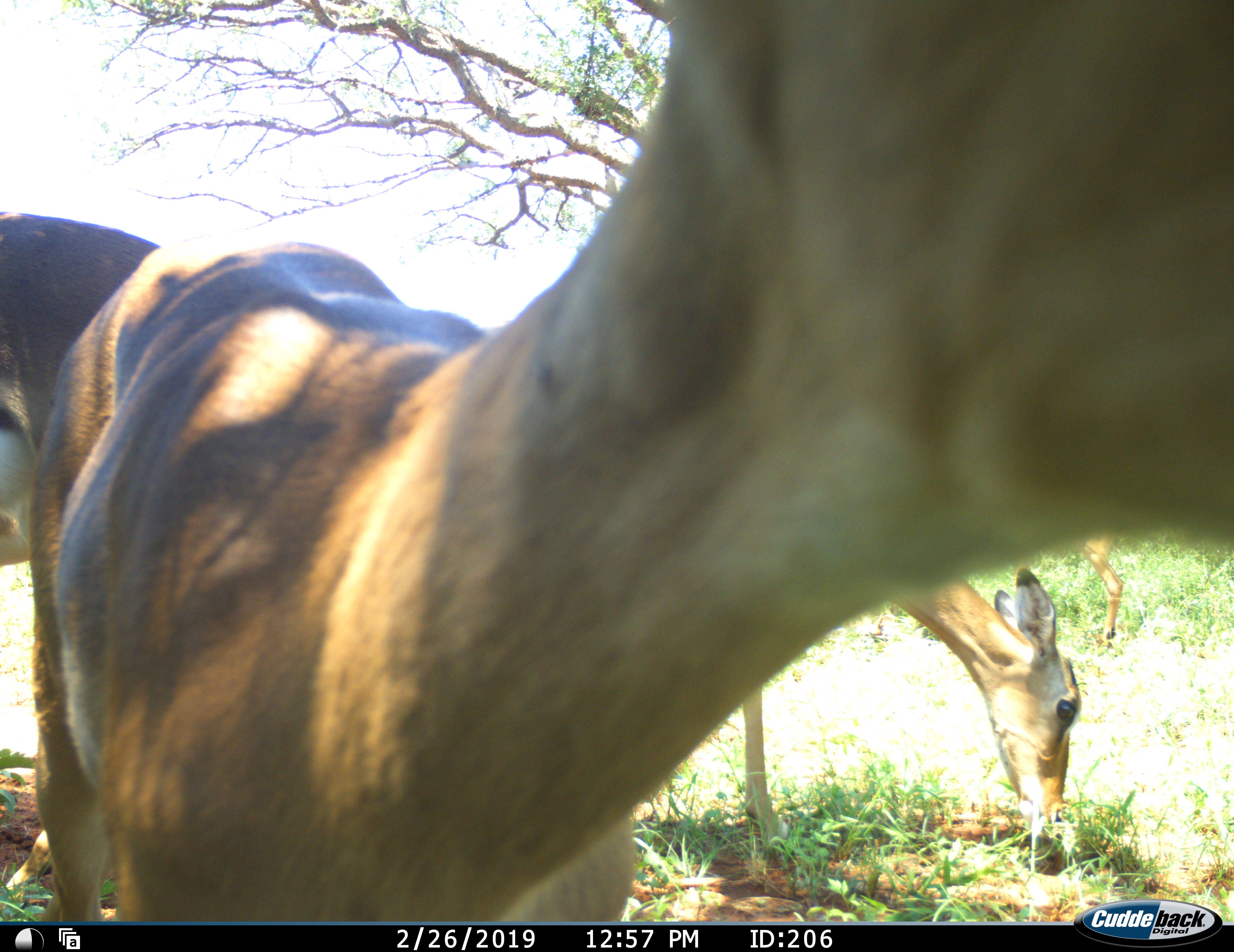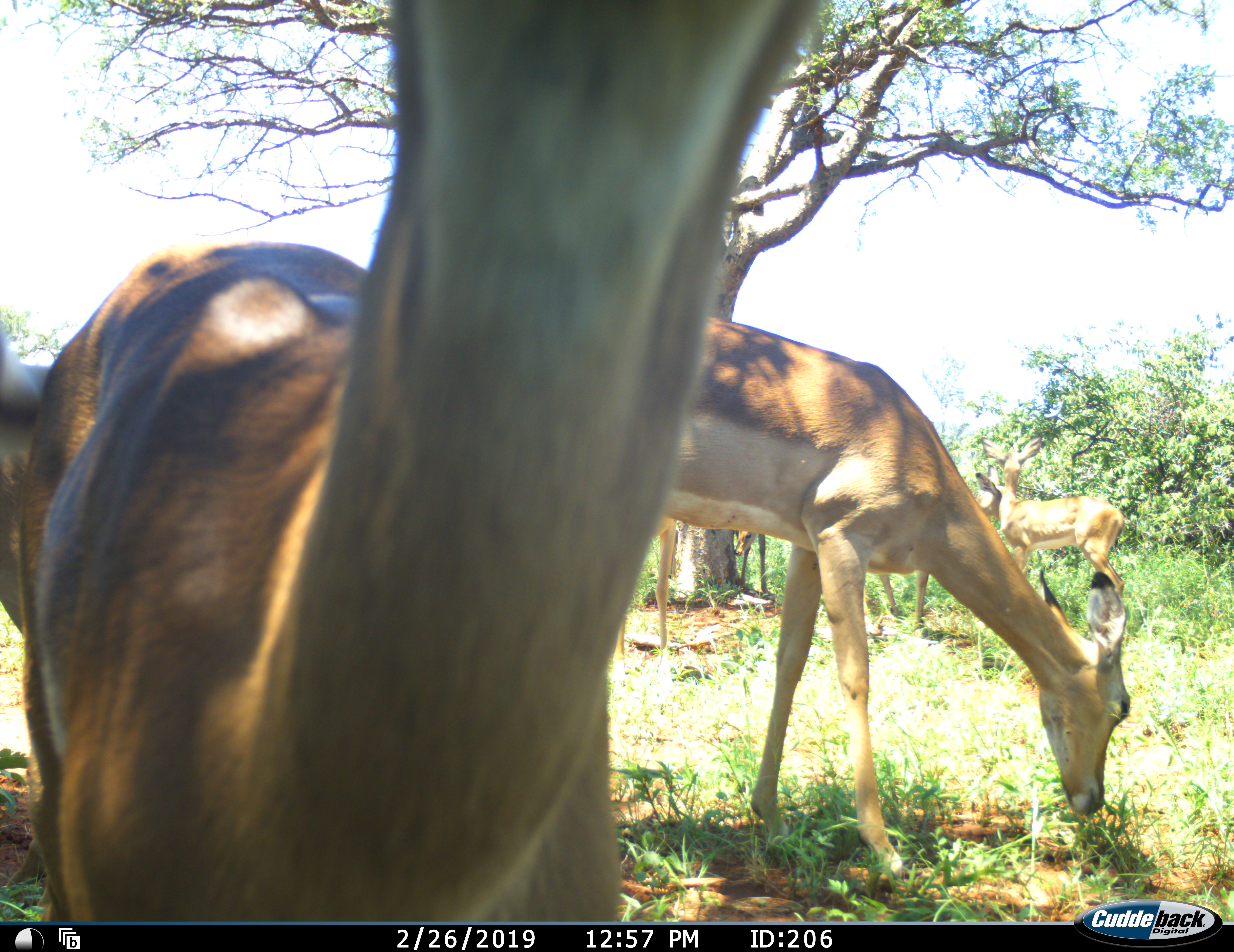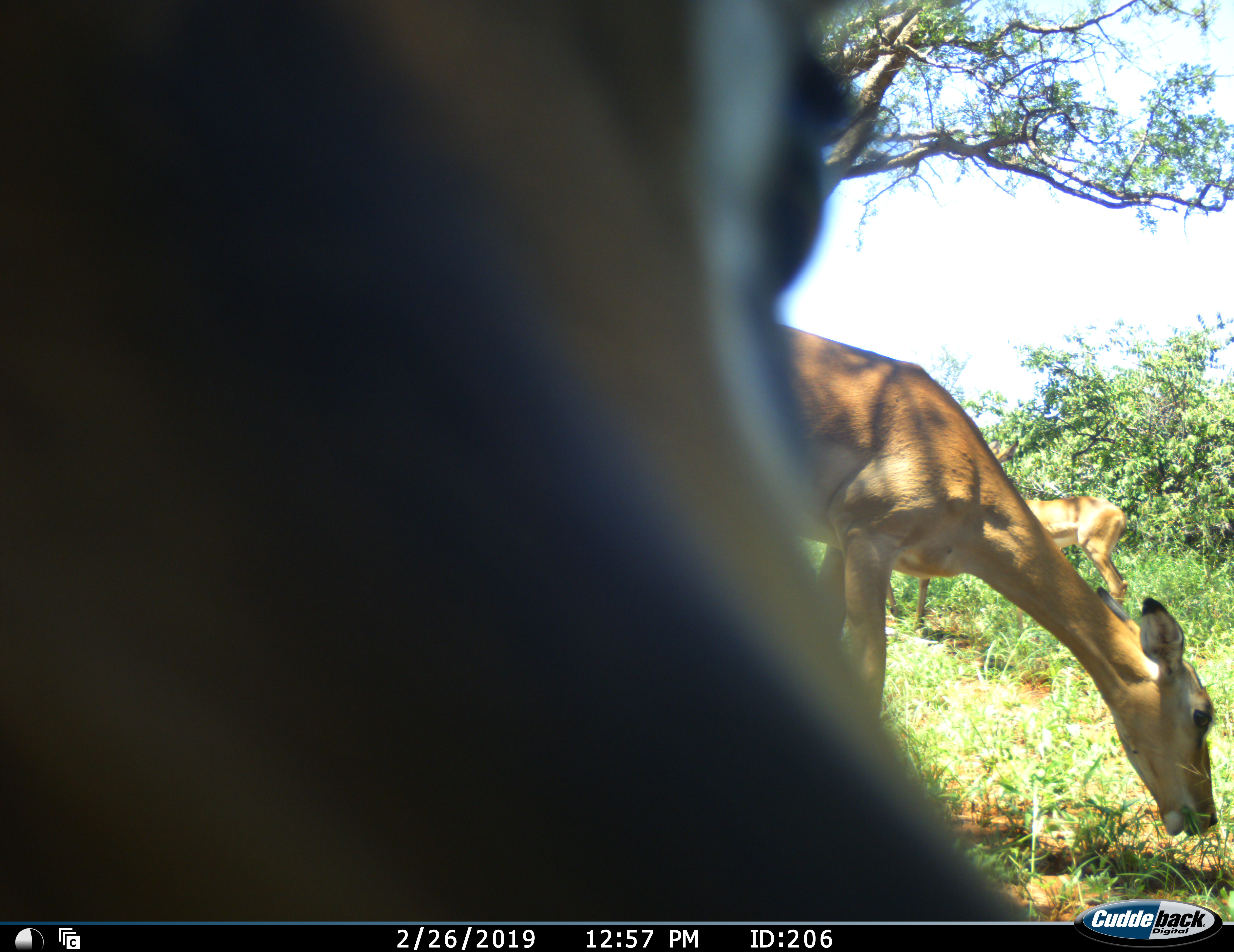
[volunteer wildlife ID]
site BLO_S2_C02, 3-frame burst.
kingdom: Animalia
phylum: Chordata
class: Mammalia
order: Artiodactyla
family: Bovidae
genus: Aepyceros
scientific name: Aepyceros melampus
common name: impala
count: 7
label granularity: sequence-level